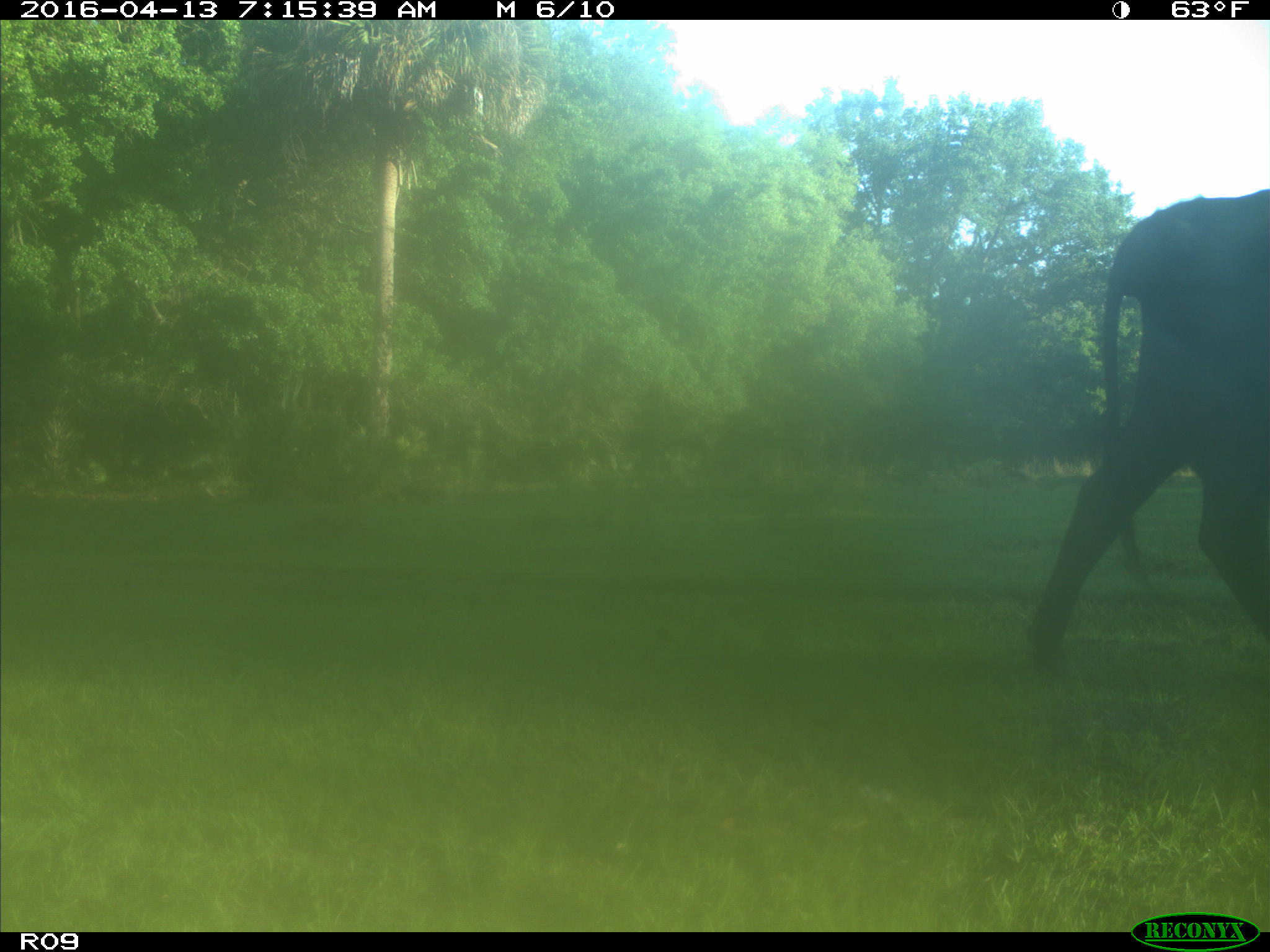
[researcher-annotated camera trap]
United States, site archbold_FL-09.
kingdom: Animalia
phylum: Chordata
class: Mammalia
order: Artiodactyla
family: Bovidae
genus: Bos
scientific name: Bos taurus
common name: domestic cow